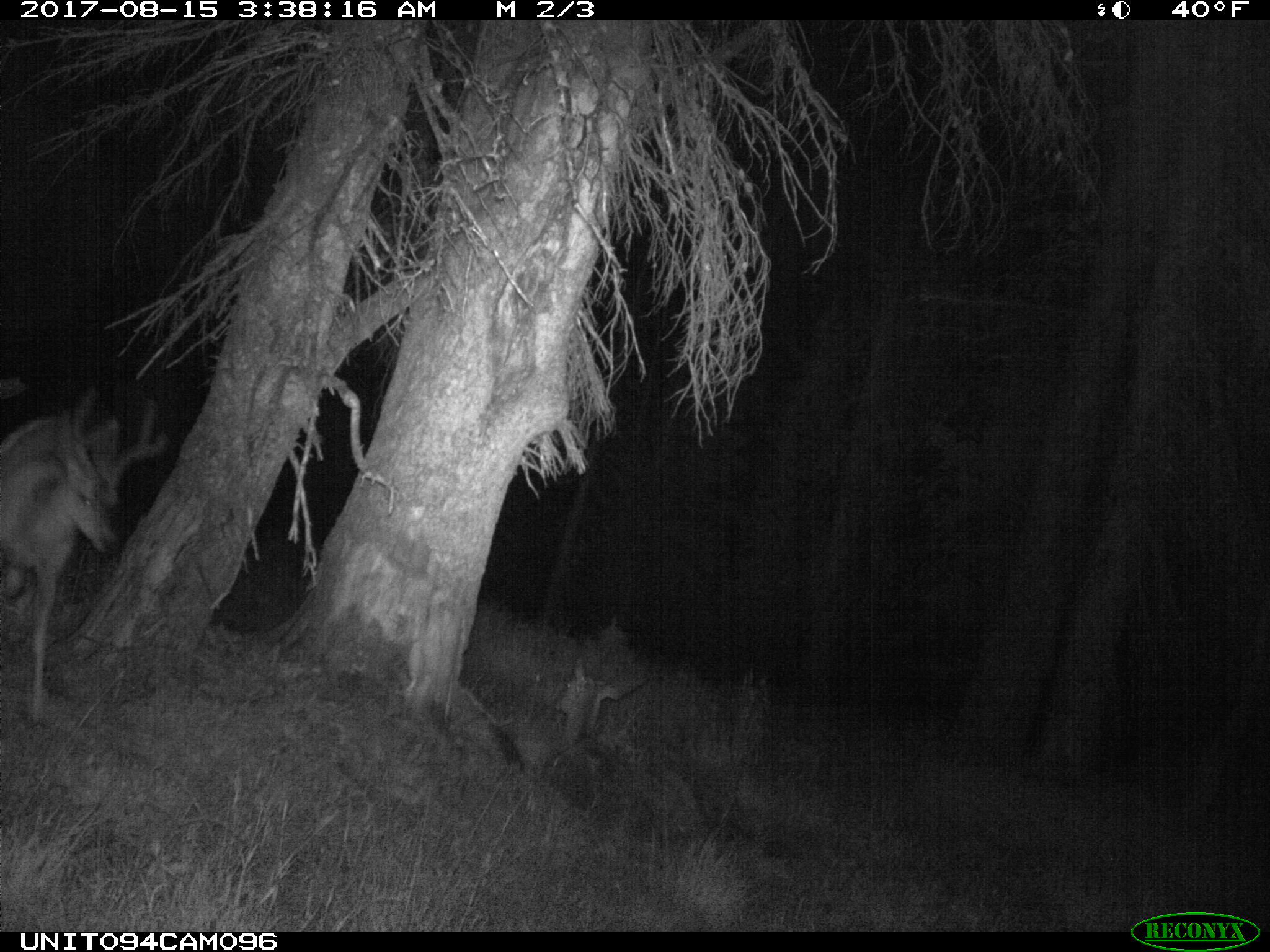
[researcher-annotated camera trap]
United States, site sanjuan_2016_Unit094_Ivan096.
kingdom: Animalia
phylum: Chordata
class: Mammalia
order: Artiodactyla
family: Cervidae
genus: Odocoileus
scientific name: Odocoileus hemionus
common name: mule deer